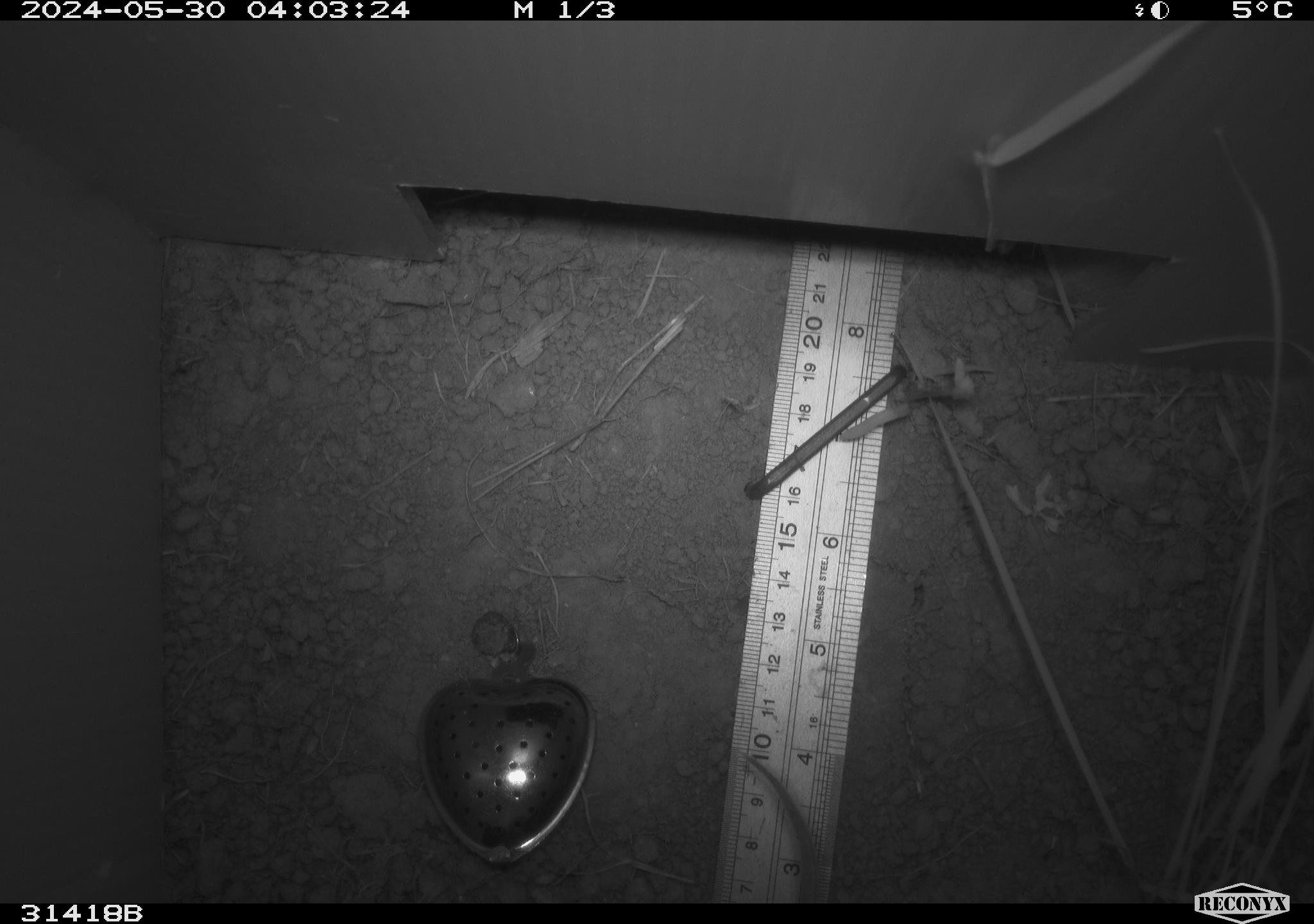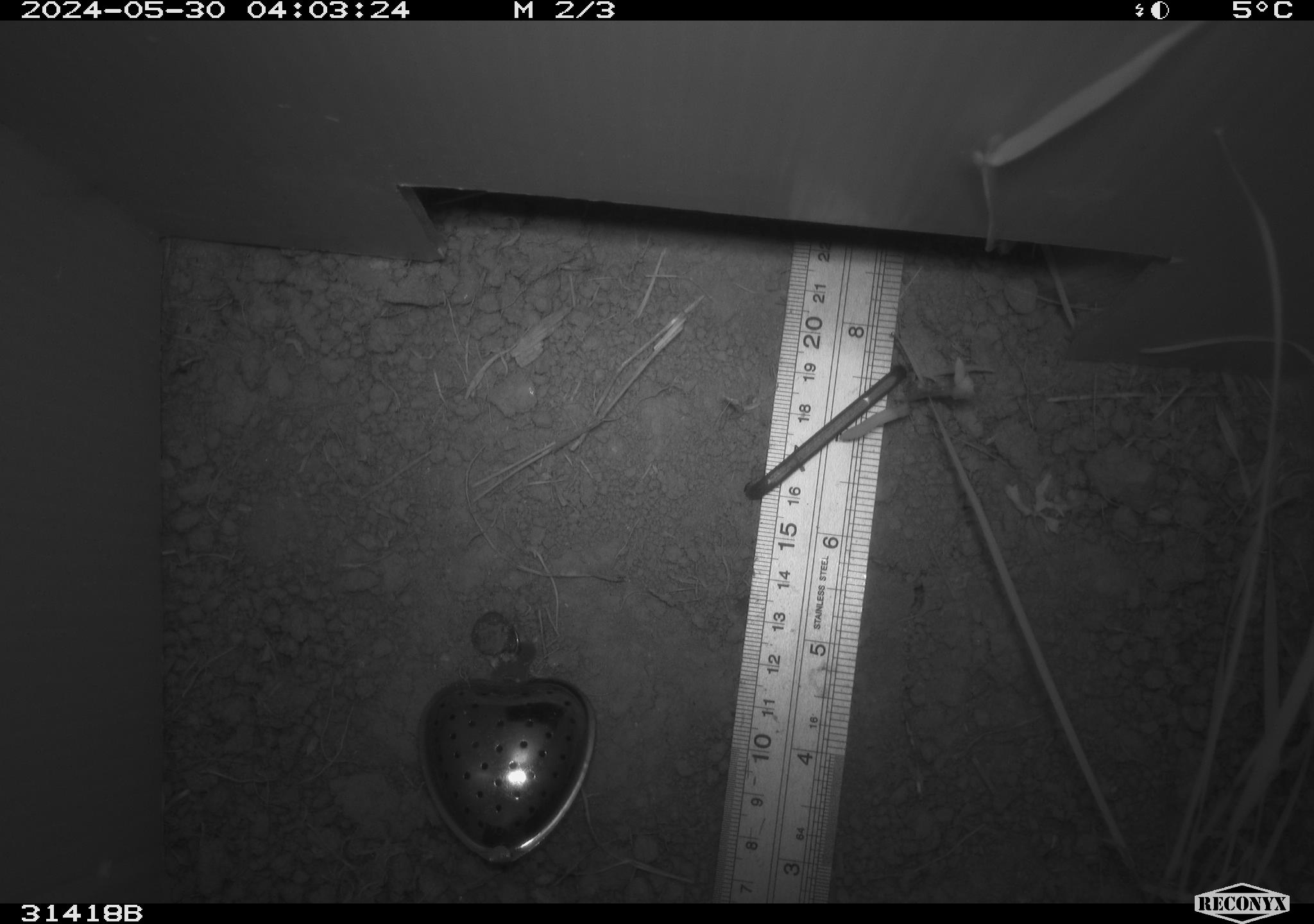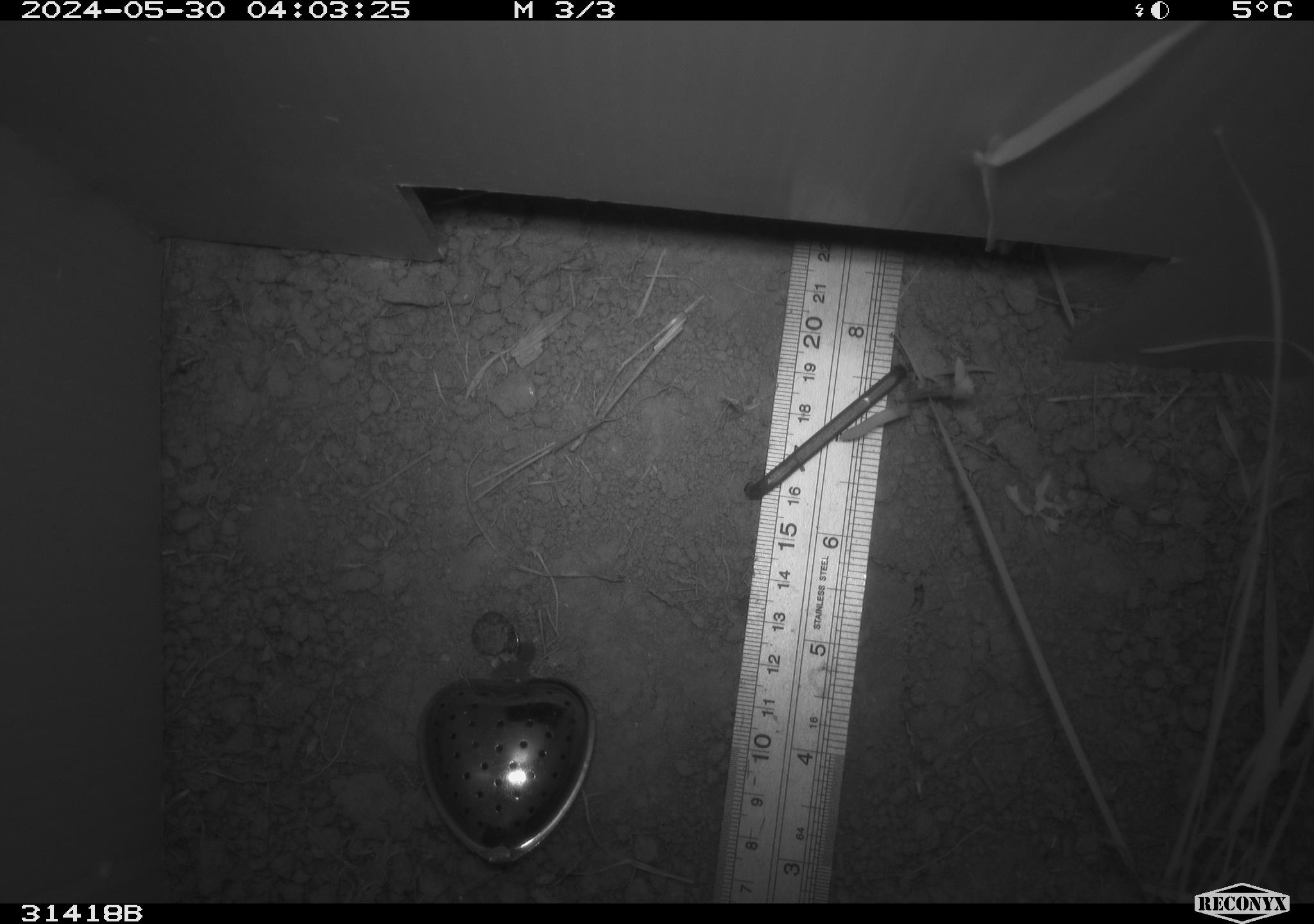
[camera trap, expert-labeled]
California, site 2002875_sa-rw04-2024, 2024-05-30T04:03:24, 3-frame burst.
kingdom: Animalia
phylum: Chordata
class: Mammalia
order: Rodentia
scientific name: Rodentia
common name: rodent